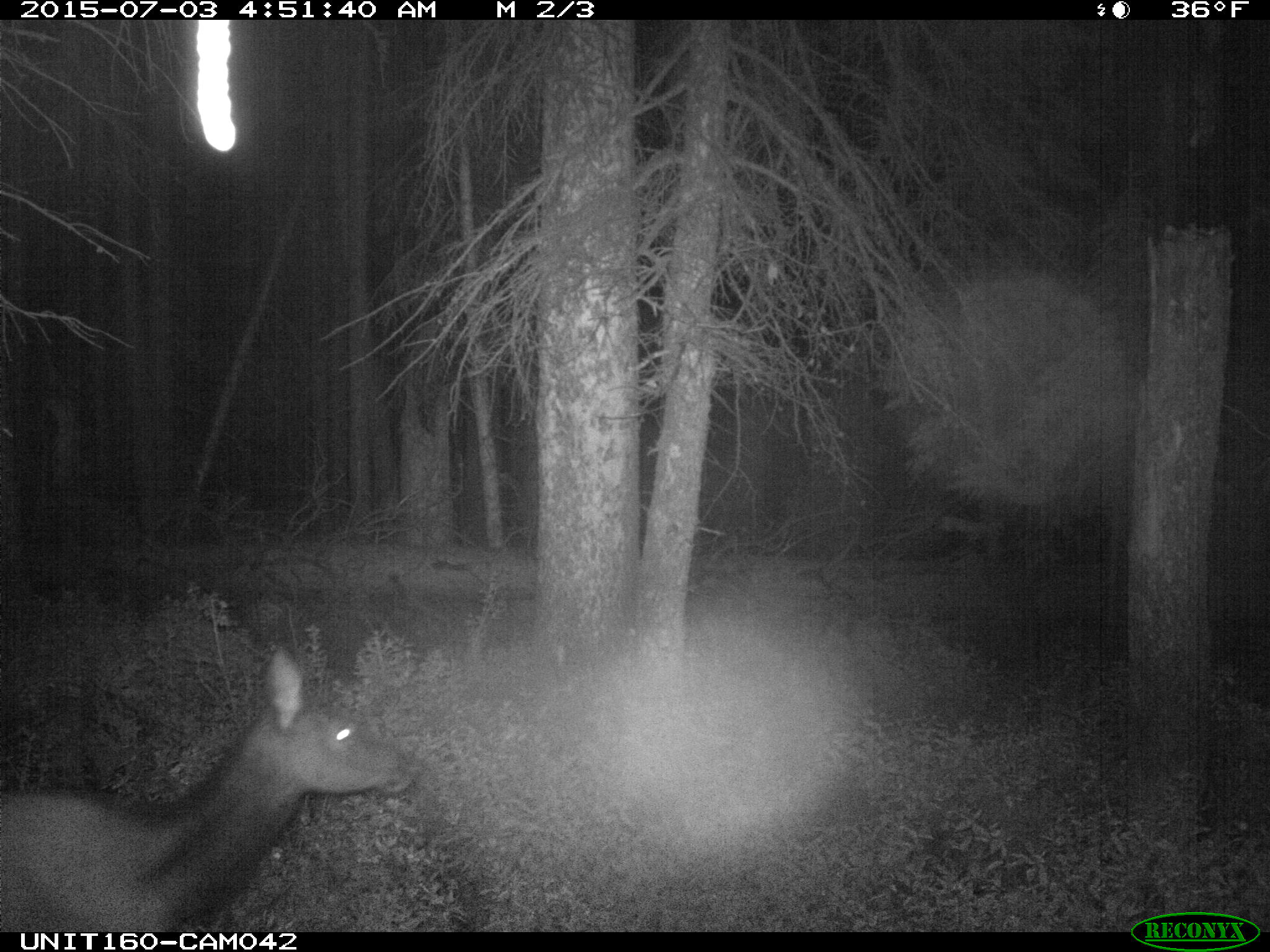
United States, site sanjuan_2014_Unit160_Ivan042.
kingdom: Animalia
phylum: Chordata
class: Mammalia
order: Artiodactyla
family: Cervidae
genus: Cervus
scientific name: Cervus elaphus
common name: red deer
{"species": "Cervus elaphus (red deer)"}